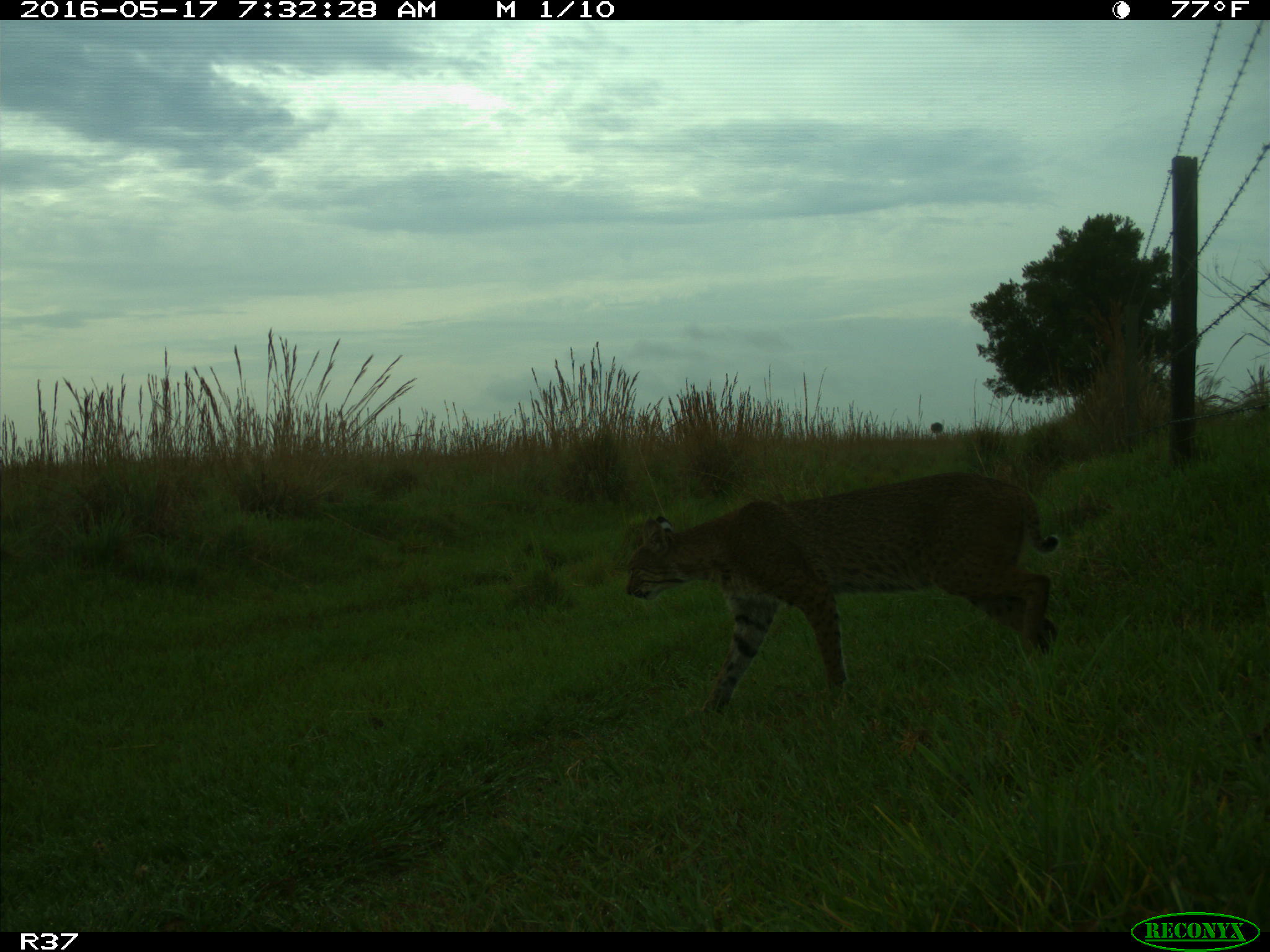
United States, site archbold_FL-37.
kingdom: Animalia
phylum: Chordata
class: Mammalia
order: Carnivora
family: Felidae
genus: Lynx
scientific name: Lynx rufus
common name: bobcat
Lynx rufus (bobcat).